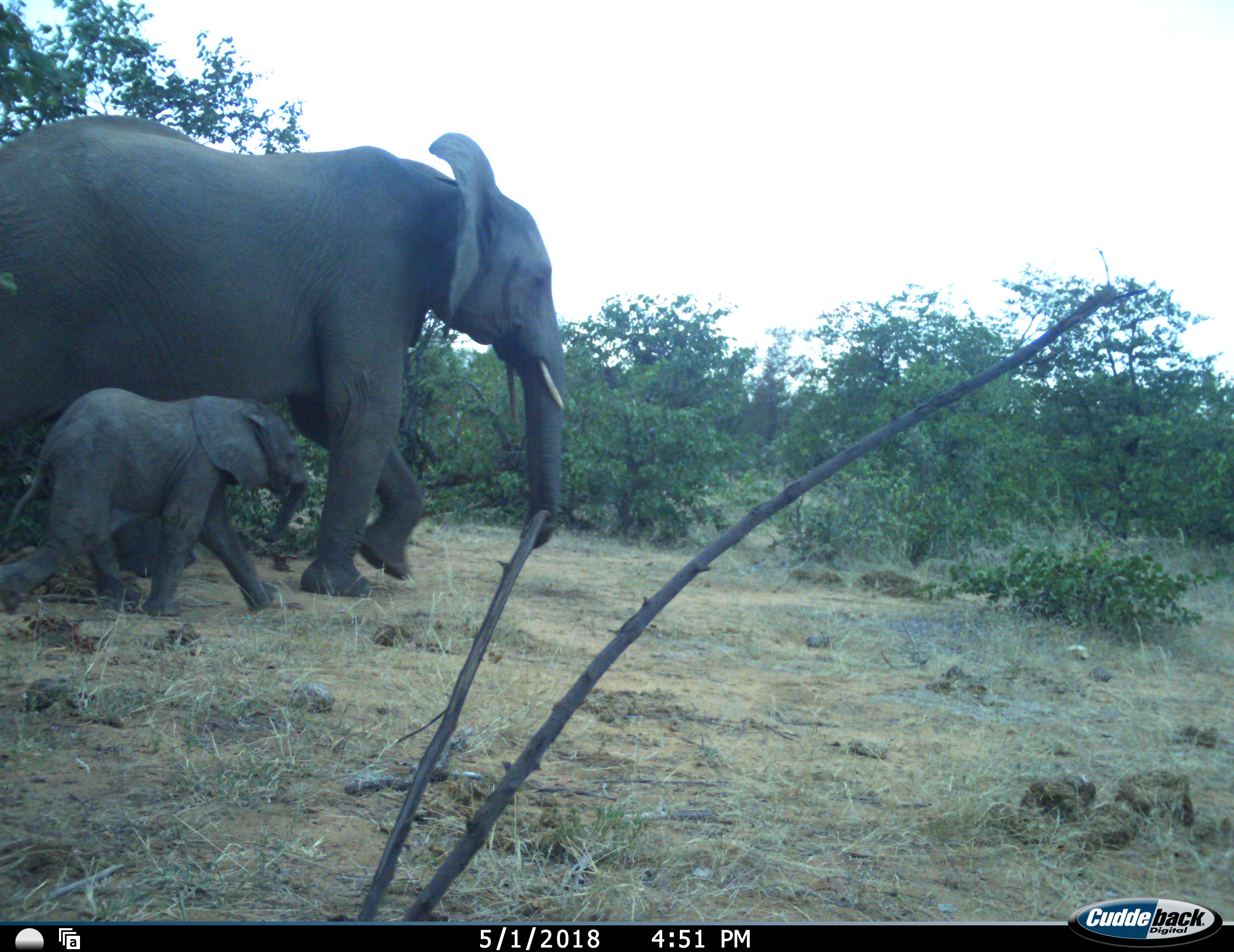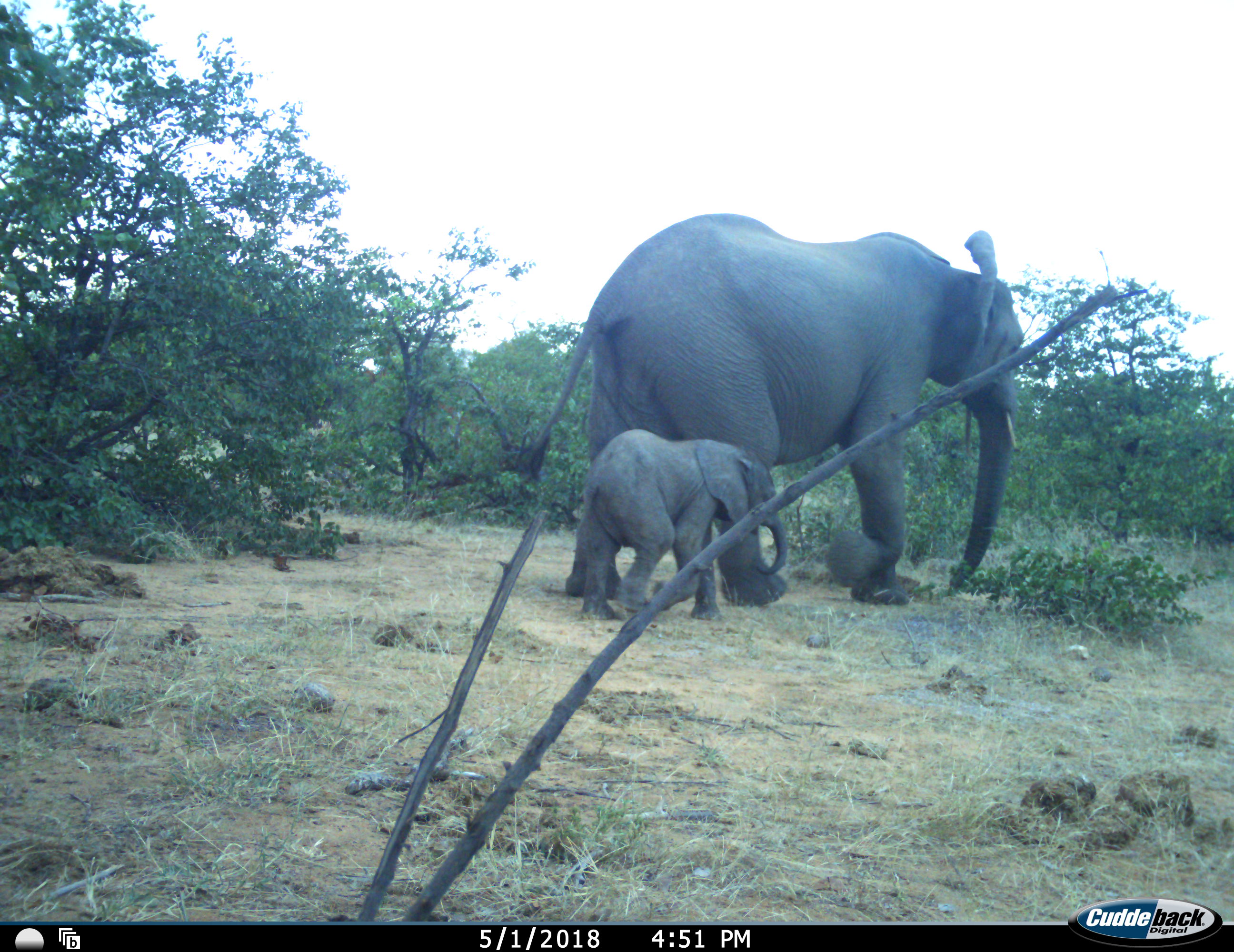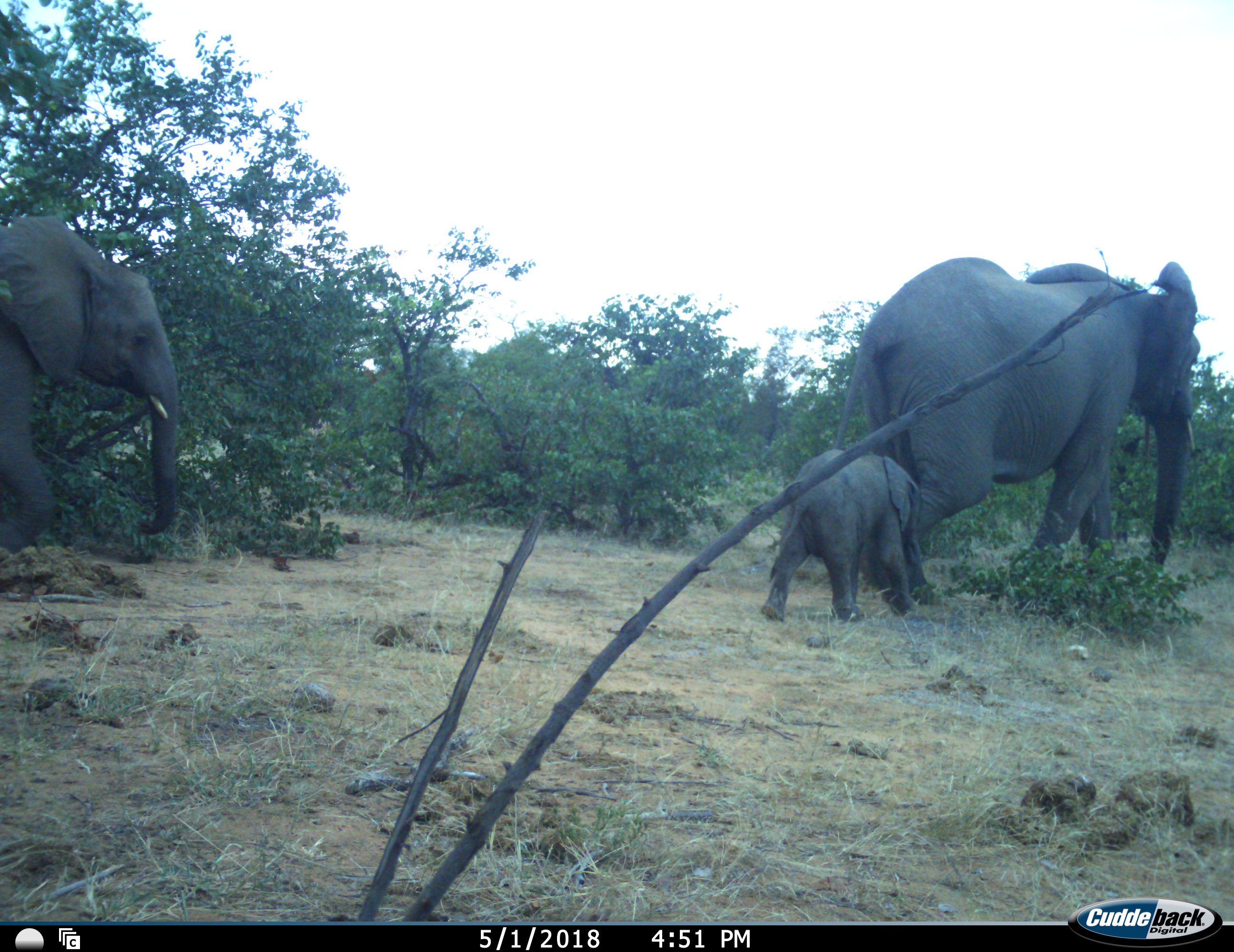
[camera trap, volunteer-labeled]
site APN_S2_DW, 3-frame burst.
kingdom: Animalia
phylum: Chordata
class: Mammalia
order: Proboscidea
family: Elephantidae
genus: Loxodonta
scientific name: Loxodonta africana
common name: african bush elephant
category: elephant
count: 3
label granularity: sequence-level